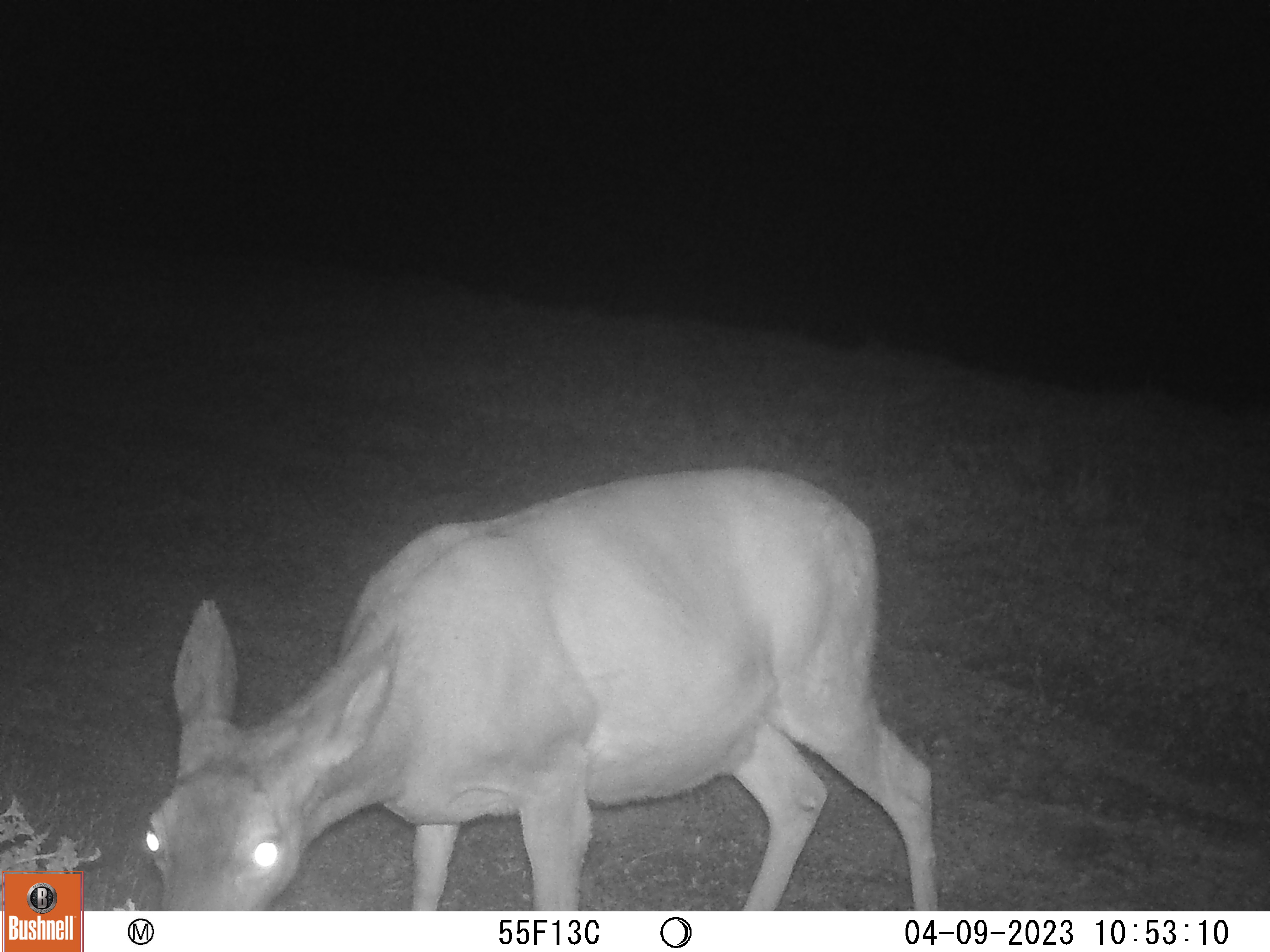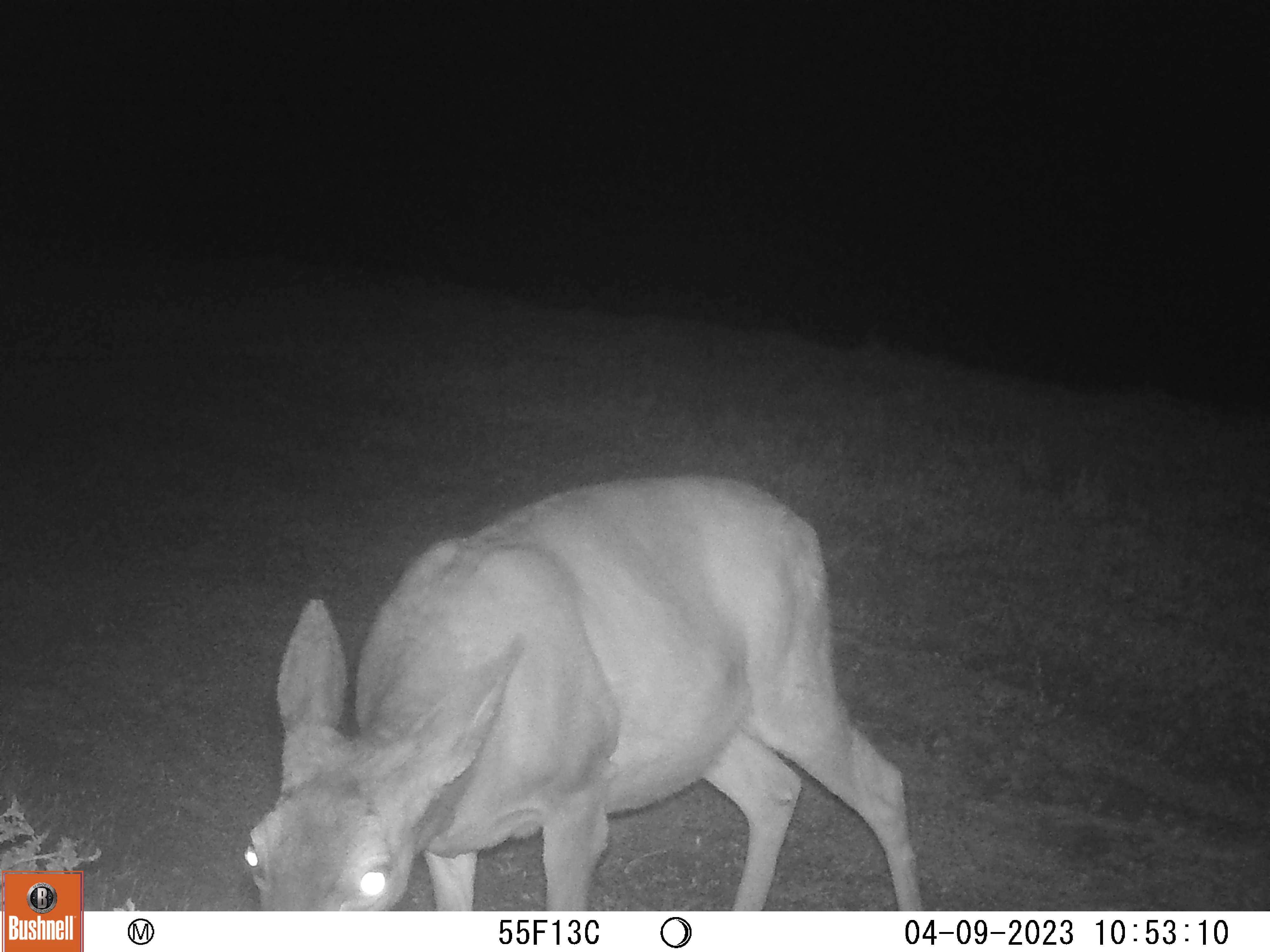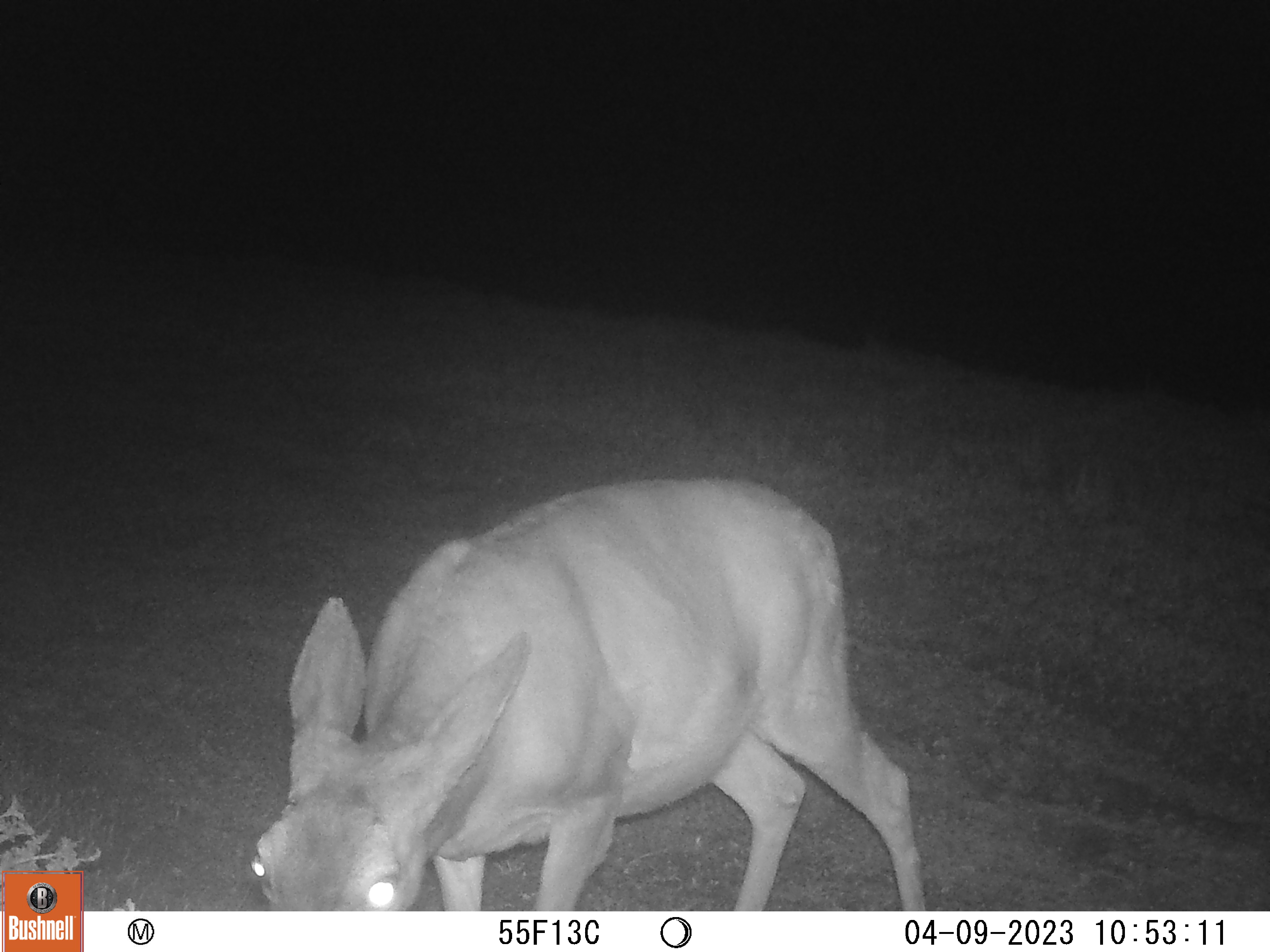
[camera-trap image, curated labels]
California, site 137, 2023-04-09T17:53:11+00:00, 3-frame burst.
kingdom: Animalia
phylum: Chordata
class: Mammalia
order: Artiodactyla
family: Cervidae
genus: Odocoileus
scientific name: Odocoileus hemionus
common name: mule deer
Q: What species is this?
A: Mule deer (Odocoileus hemionus).